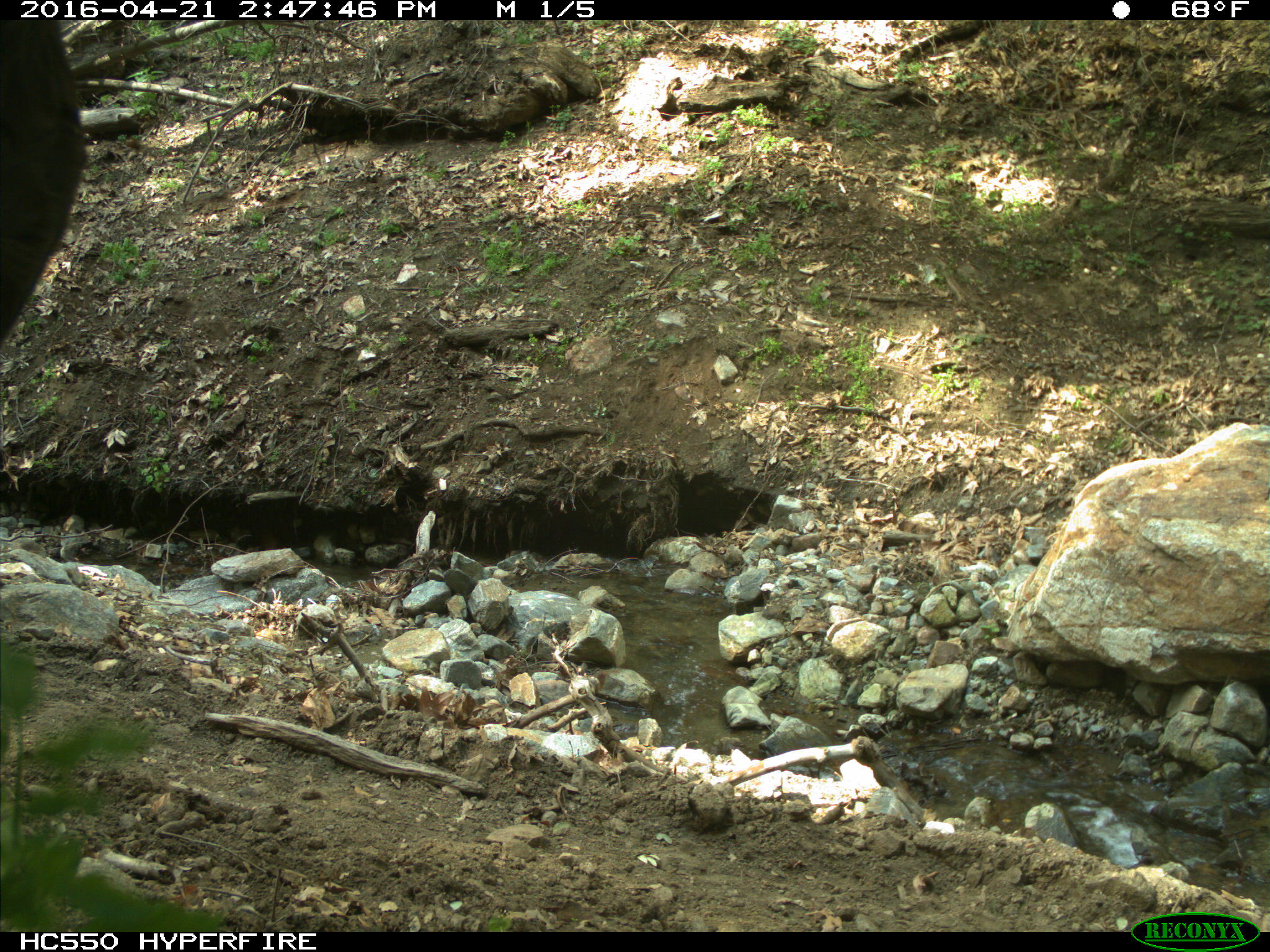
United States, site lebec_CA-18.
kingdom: Animalia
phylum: Chordata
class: Mammalia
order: Artiodactyla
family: Bovidae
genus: Bos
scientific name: Bos taurus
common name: domestic cow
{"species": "Bos taurus (domestic cow)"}